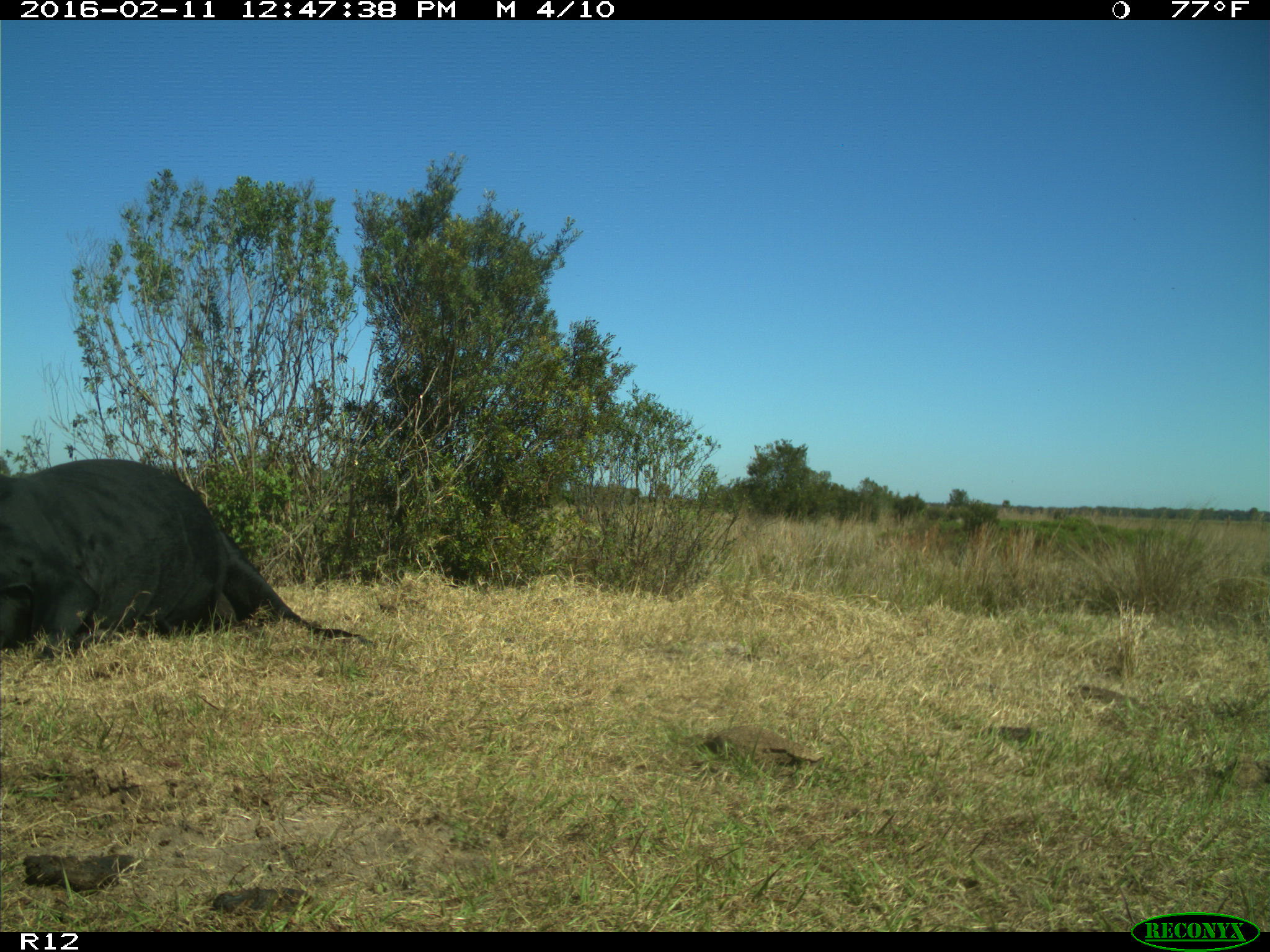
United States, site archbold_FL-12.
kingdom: Animalia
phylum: Chordata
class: Mammalia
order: Artiodactyla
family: Bovidae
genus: Bos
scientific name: Bos taurus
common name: domestic cow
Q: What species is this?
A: Bos taurus (domestic cow).